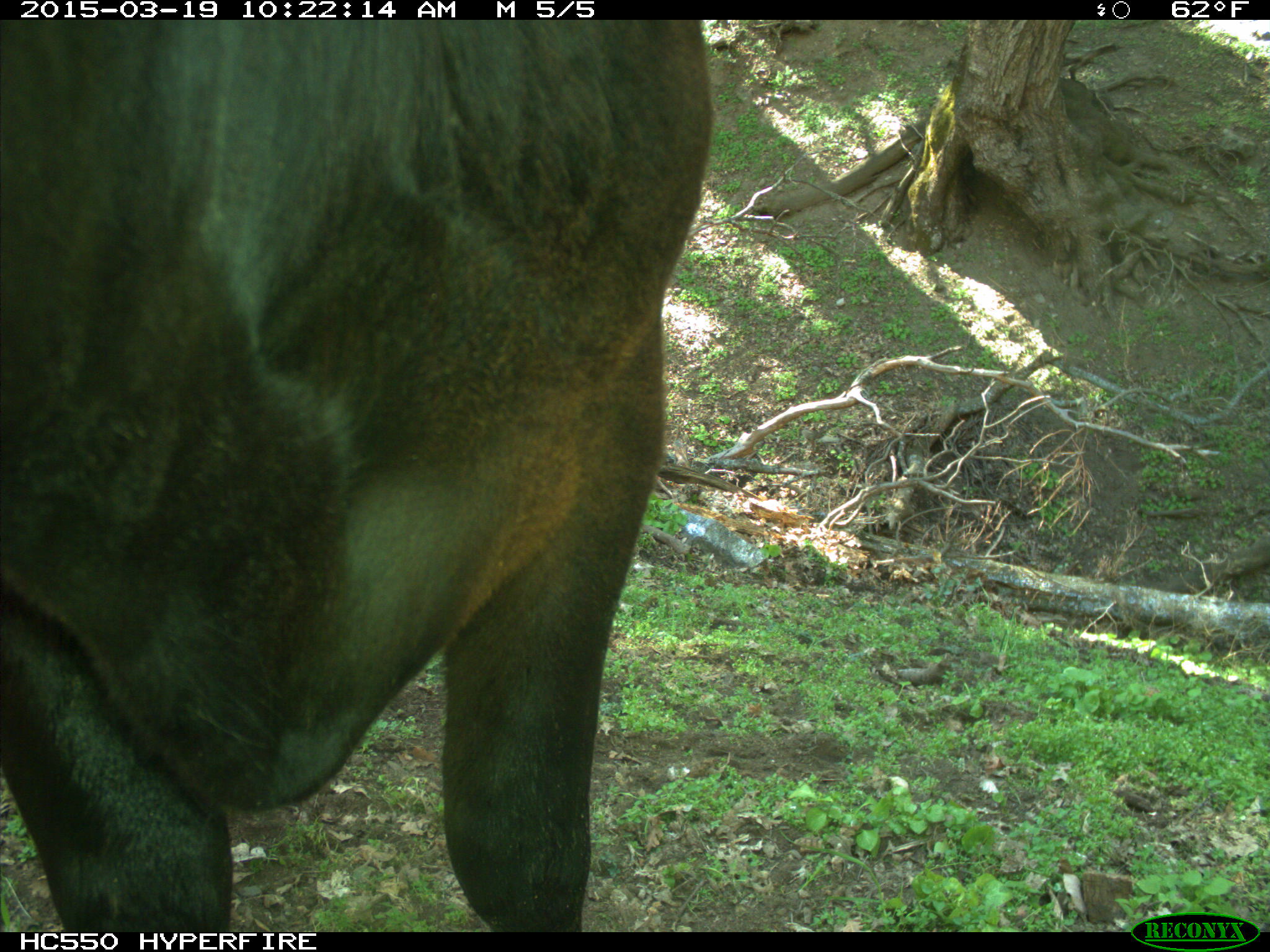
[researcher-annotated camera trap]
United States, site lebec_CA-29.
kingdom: Animalia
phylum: Chordata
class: Mammalia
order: Artiodactyla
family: Bovidae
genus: Bos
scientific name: Bos taurus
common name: domestic cow